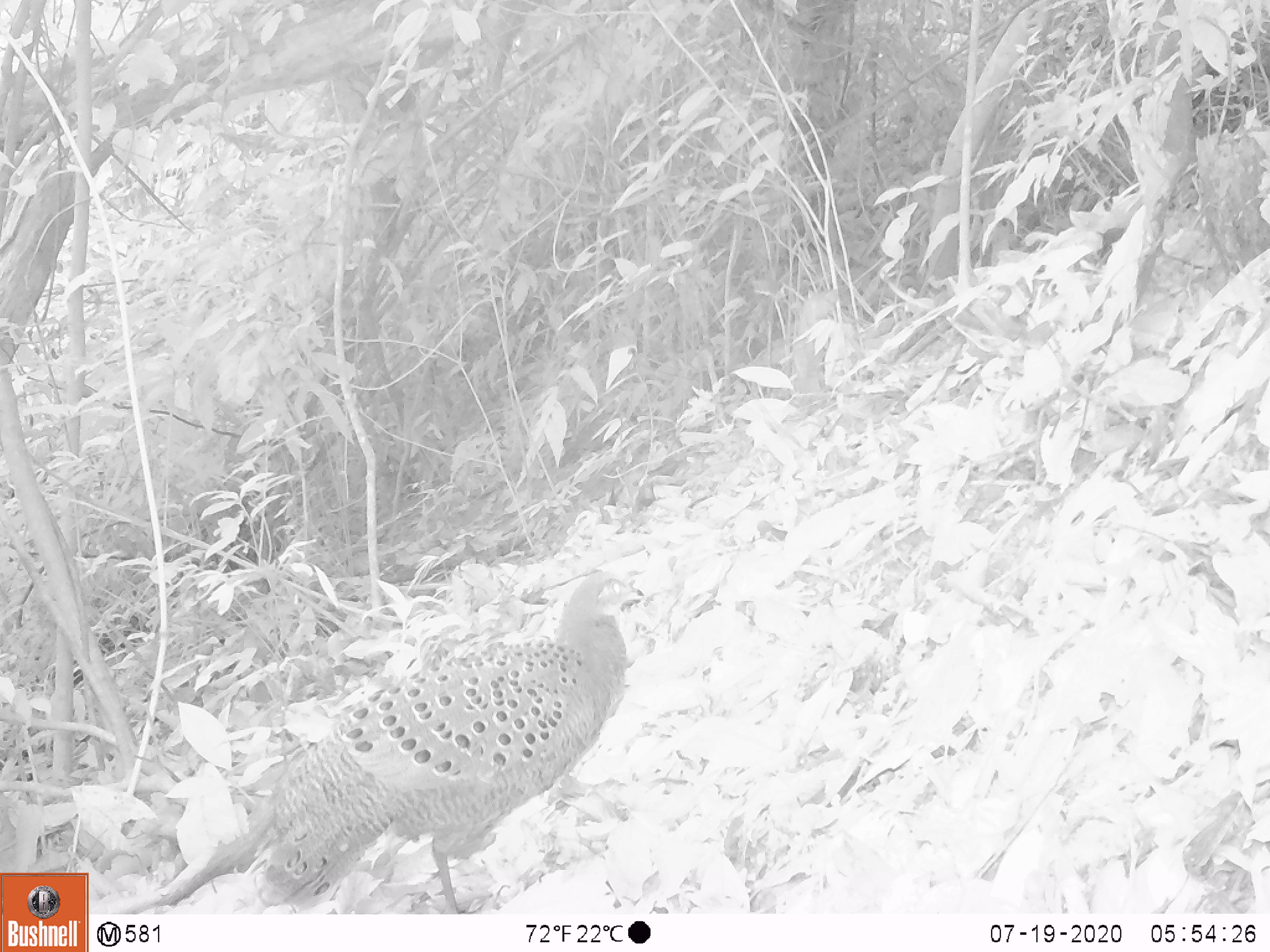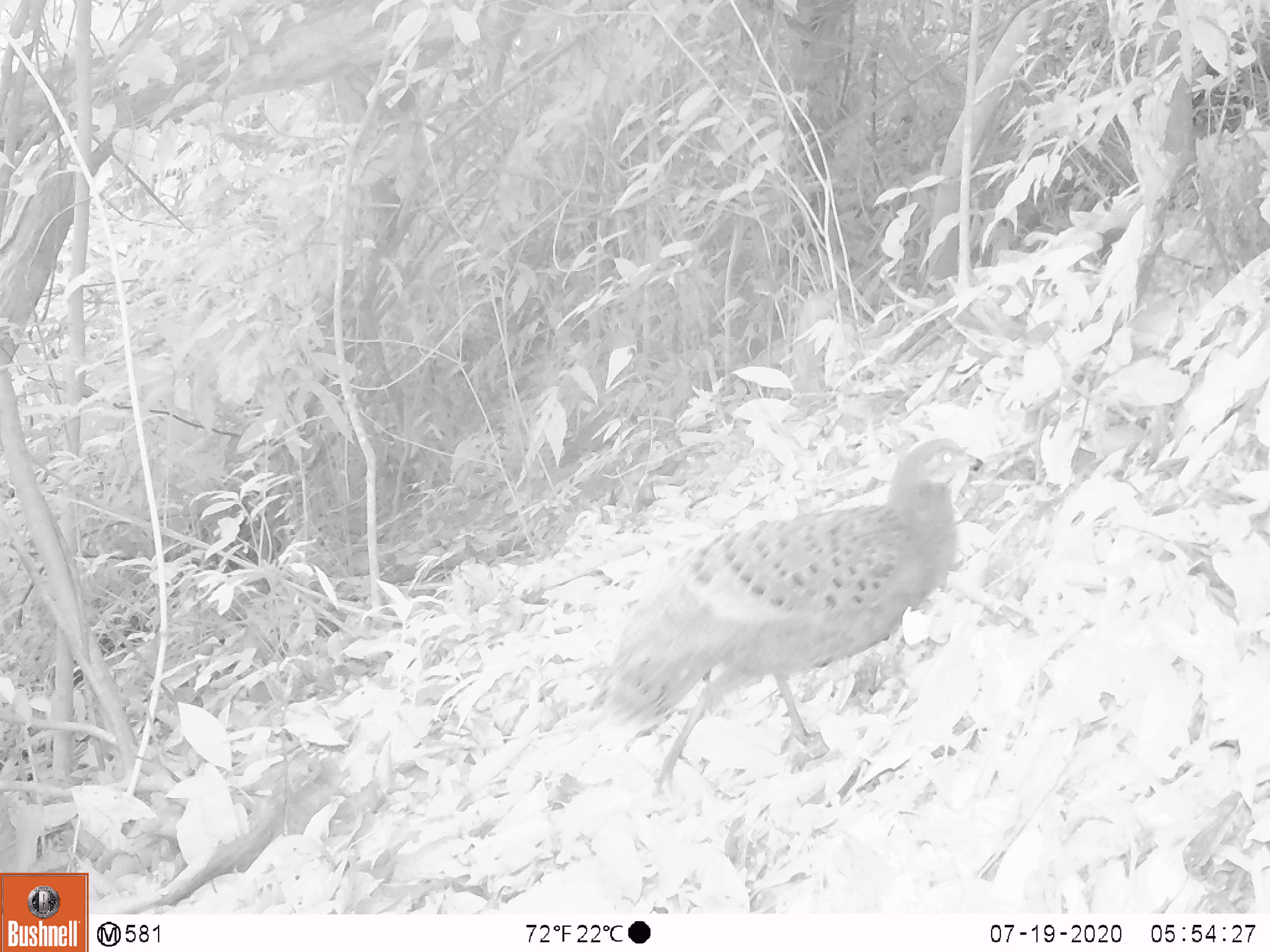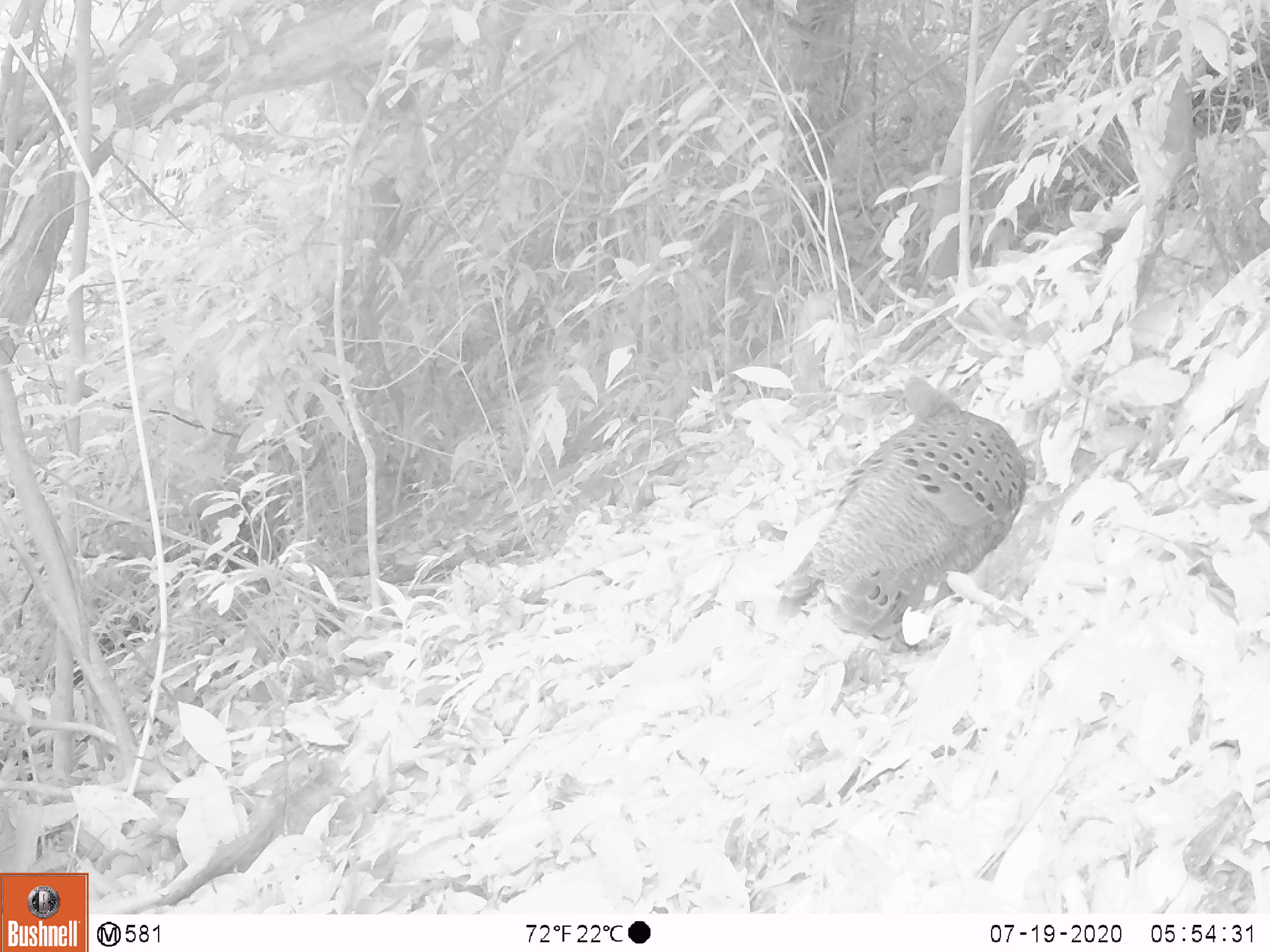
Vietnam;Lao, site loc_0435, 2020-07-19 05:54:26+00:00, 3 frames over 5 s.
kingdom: Animalia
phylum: Chordata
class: Aves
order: Galliformes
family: Phasianidae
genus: Polyplectron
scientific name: Polyplectron bicalcaratum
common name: gray peacock-pheasant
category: grey peacock pheasant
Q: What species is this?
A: Grey peacock pheasant (gray peacock-pheasant) (Polyplectron bicalcaratum).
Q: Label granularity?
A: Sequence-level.